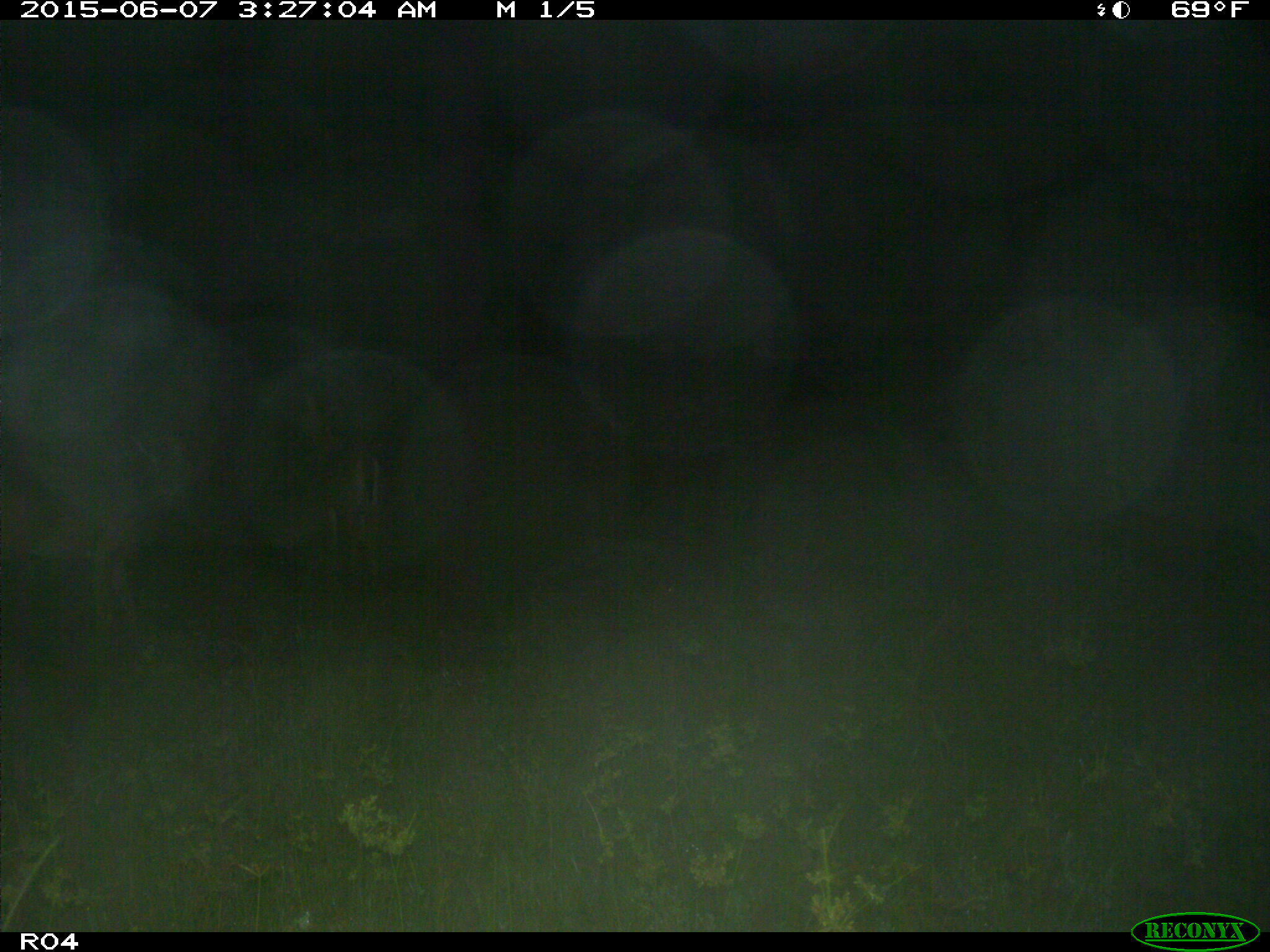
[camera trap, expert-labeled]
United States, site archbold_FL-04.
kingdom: Animalia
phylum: Chordata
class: Mammalia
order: Artiodactyla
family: Cervidae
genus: Odocoileus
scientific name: Odocoileus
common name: deer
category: unidentified deer